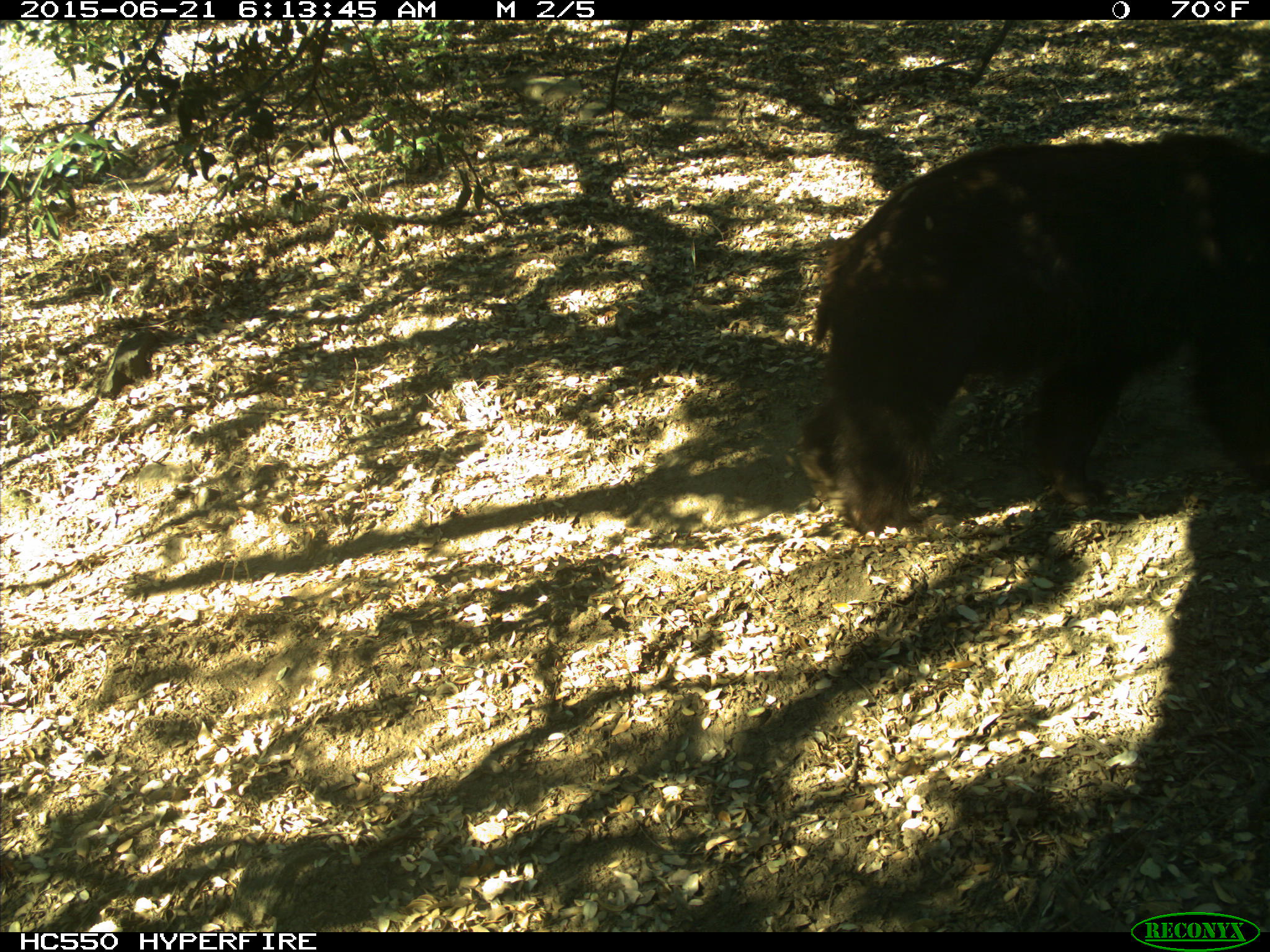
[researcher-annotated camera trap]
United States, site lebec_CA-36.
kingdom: Animalia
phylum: Chordata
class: Mammalia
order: Carnivora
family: Ursidae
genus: Ursus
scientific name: Ursus americanus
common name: american black bear